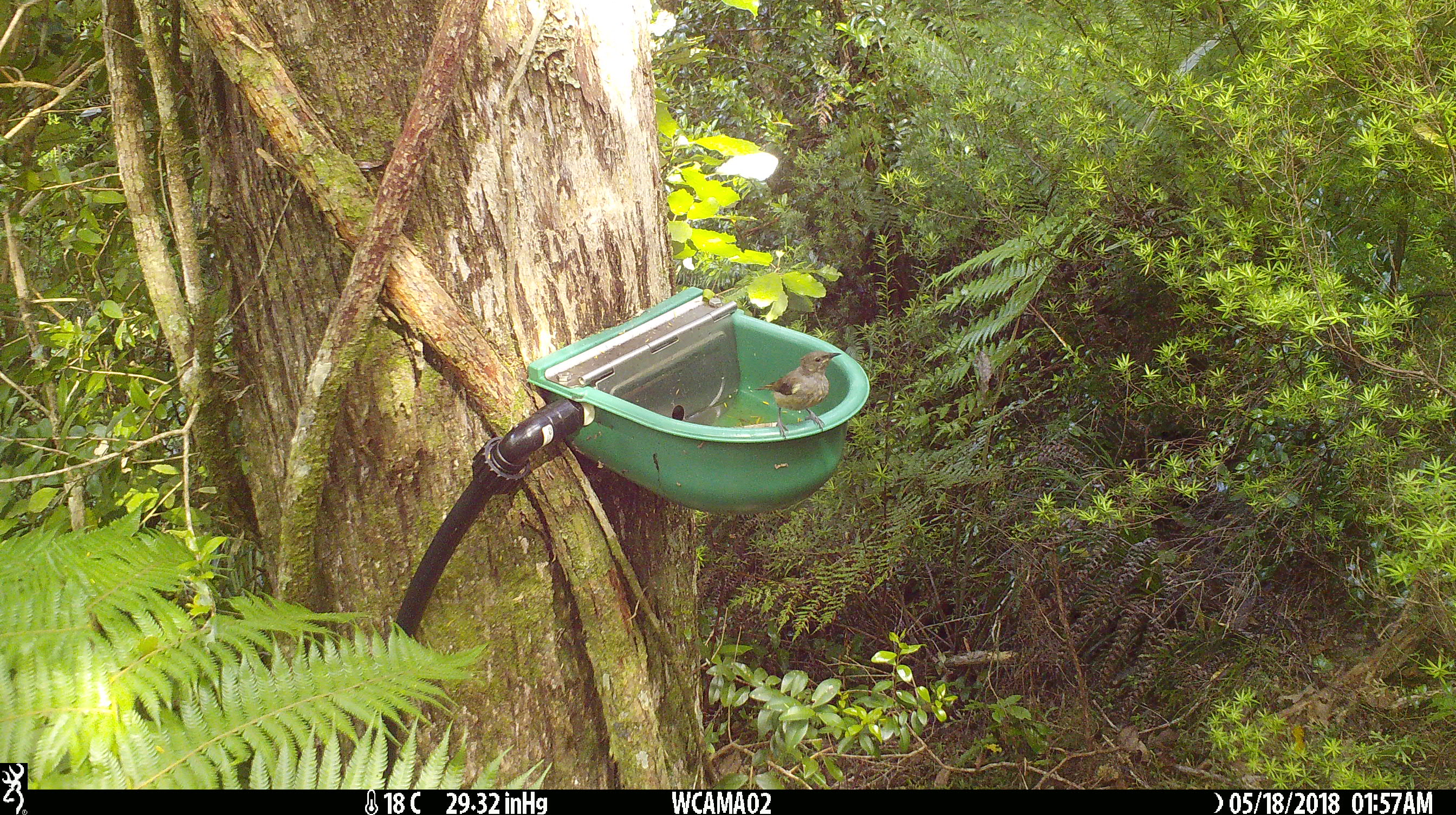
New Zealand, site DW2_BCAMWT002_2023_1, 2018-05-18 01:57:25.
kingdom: Animalia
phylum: Chordata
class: Aves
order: Passeriformes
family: Meliphagidae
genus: Anthornis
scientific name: Anthornis melanura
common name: new zealand bellbird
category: bellbird